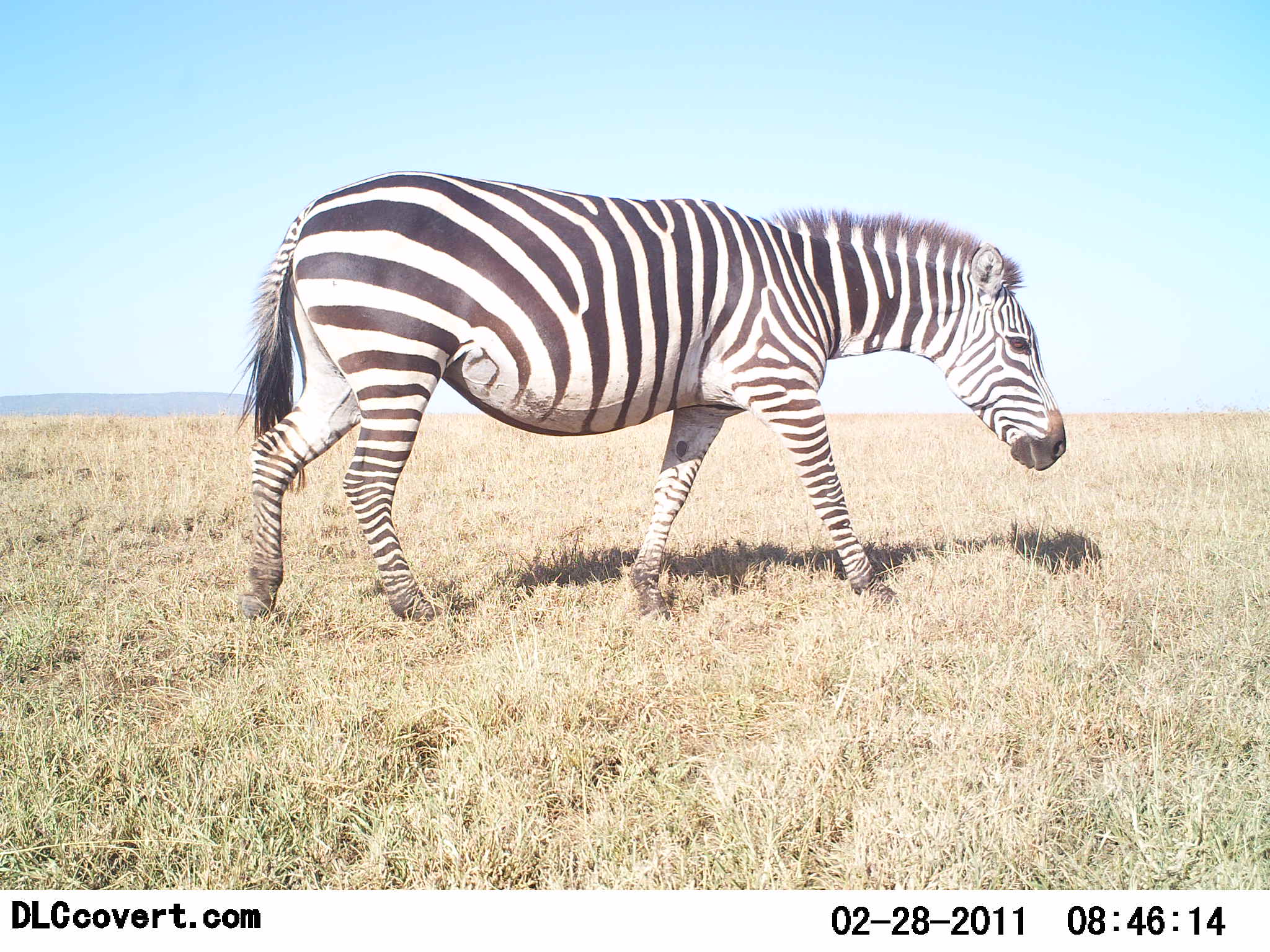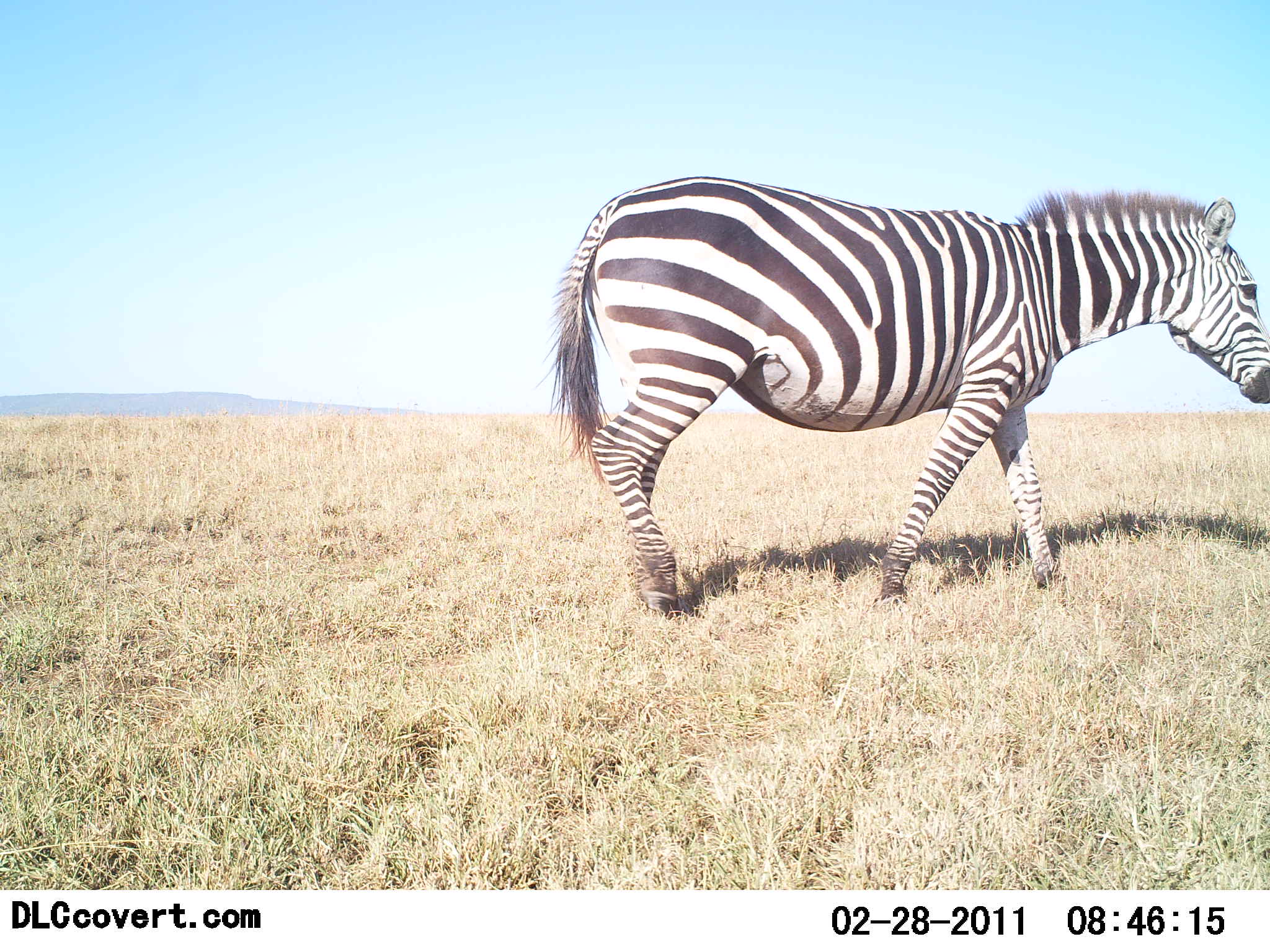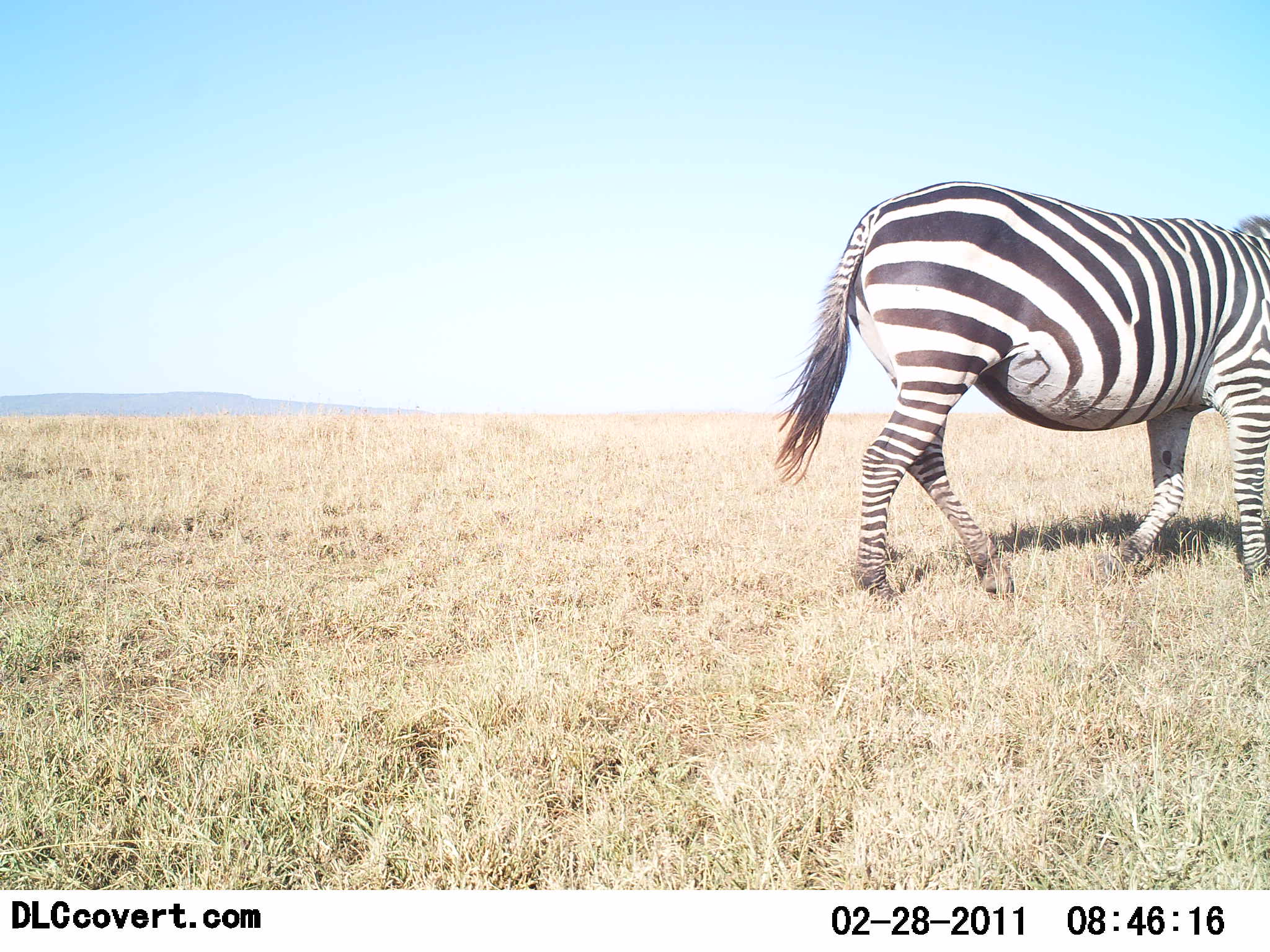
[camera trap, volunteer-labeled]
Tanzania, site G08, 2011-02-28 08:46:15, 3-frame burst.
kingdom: Animalia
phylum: Chordata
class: Mammalia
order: Perissodactyla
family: Equidae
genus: Equus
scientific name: Equus quagga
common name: plains zebra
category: zebra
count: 1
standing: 0%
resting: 0%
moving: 100%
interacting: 0%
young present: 0%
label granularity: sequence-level